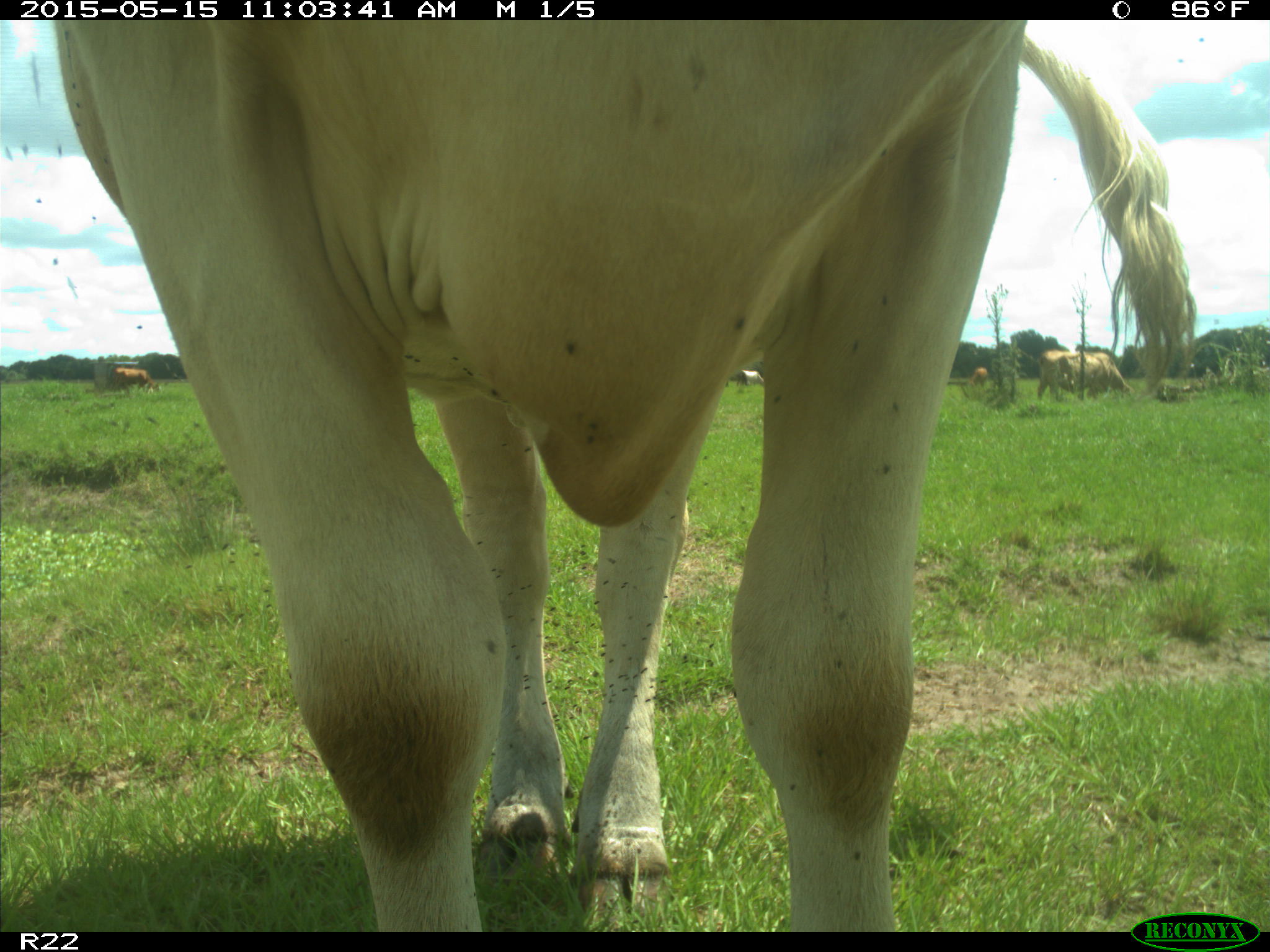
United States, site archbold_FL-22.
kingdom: Animalia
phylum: Chordata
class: Mammalia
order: Artiodactyla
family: Bovidae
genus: Bos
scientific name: Bos taurus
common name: domestic cow